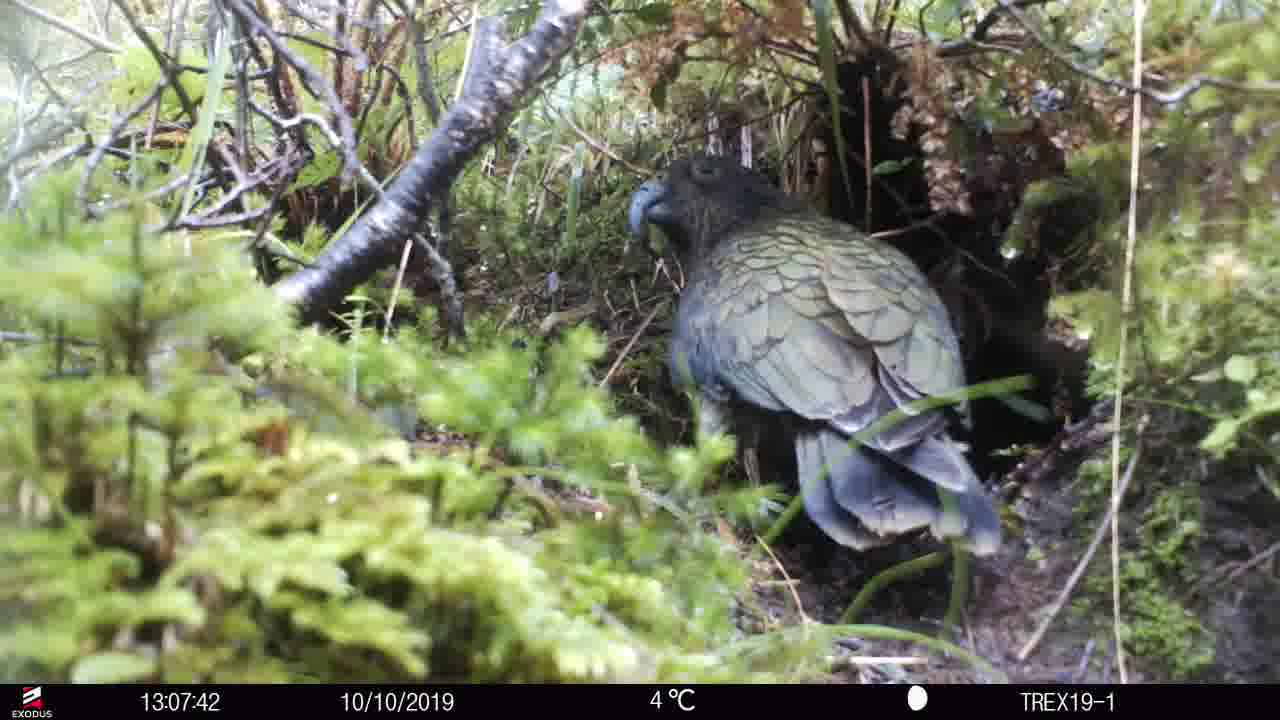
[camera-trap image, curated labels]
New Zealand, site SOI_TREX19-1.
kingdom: Animalia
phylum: Chordata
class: Aves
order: Psittaciformes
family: Strigopidae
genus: Nestor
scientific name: Nestor notabilis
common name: kea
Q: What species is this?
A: Kea (Nestor notabilis).